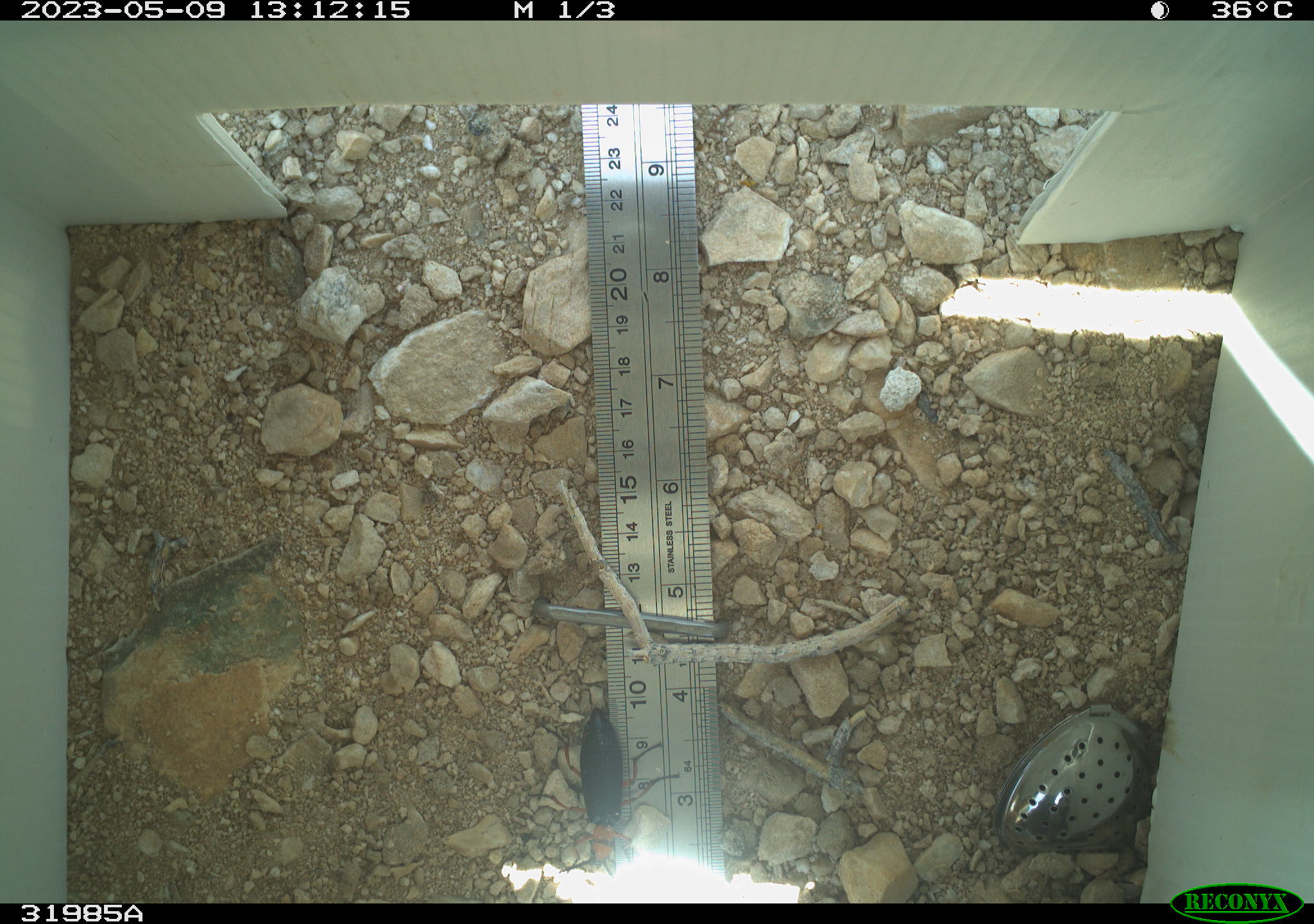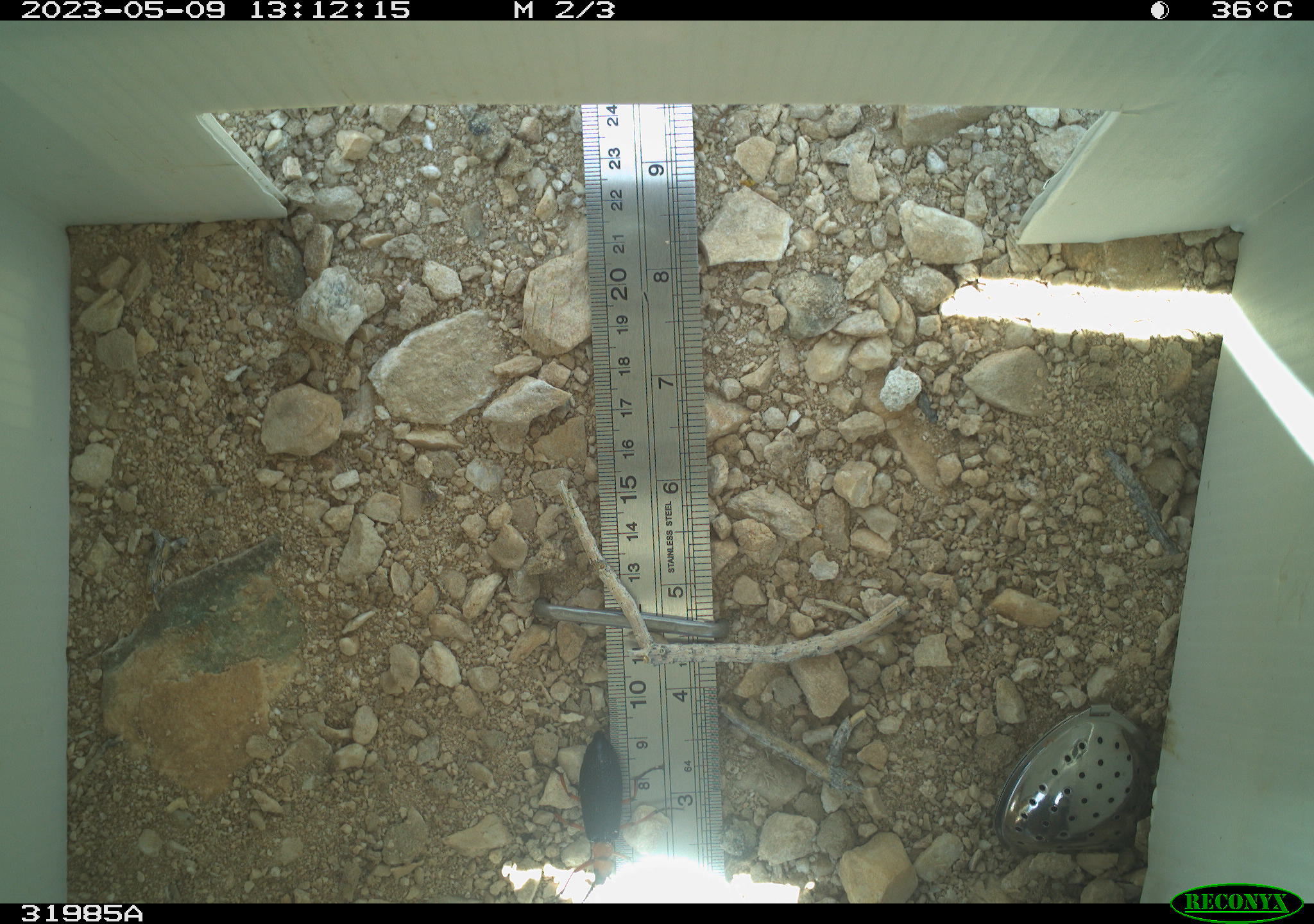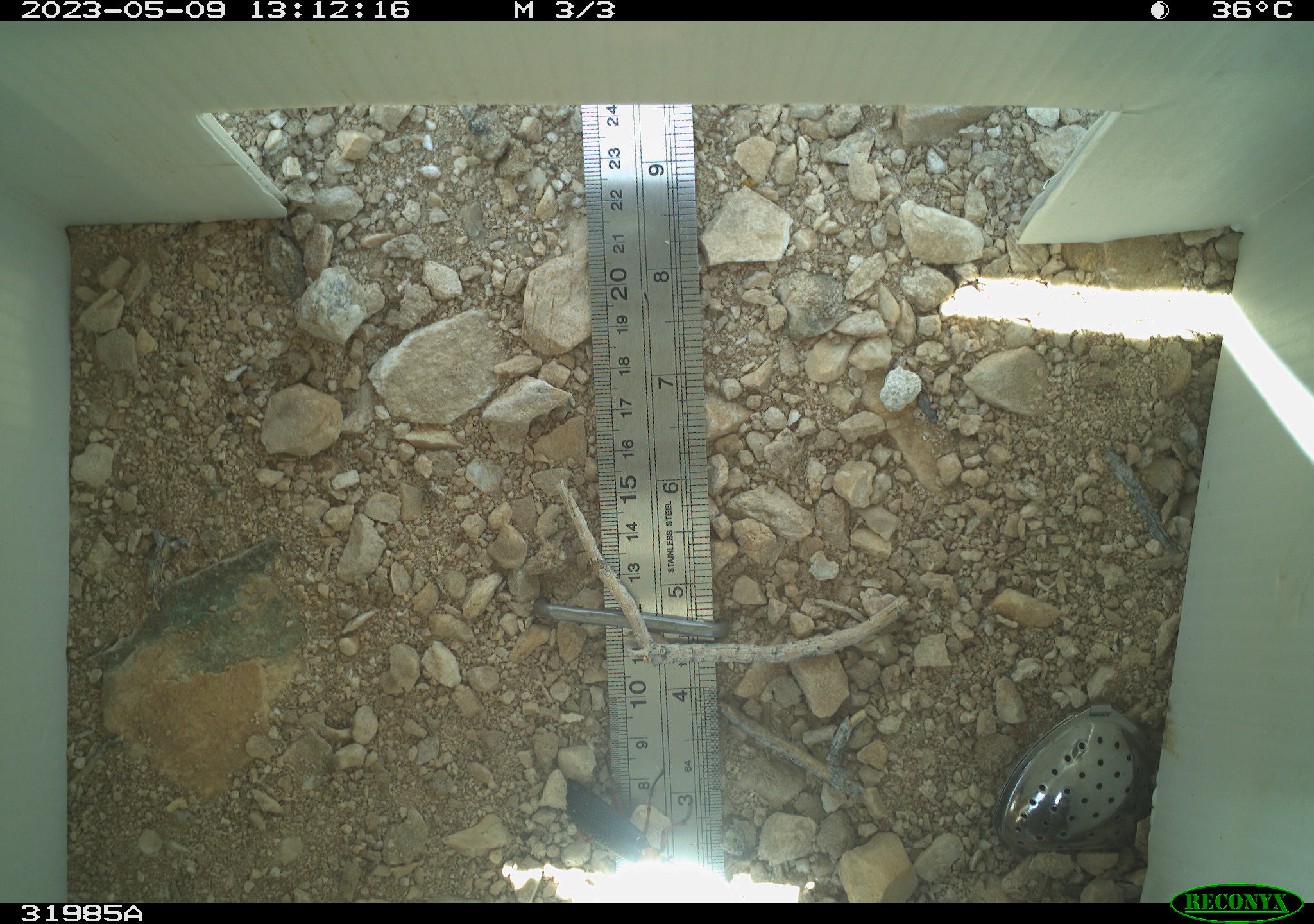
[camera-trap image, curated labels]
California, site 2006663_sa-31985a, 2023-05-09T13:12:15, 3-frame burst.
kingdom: Animalia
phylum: Arthropoda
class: Insecta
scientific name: Insecta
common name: insect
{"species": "insect (Insecta)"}